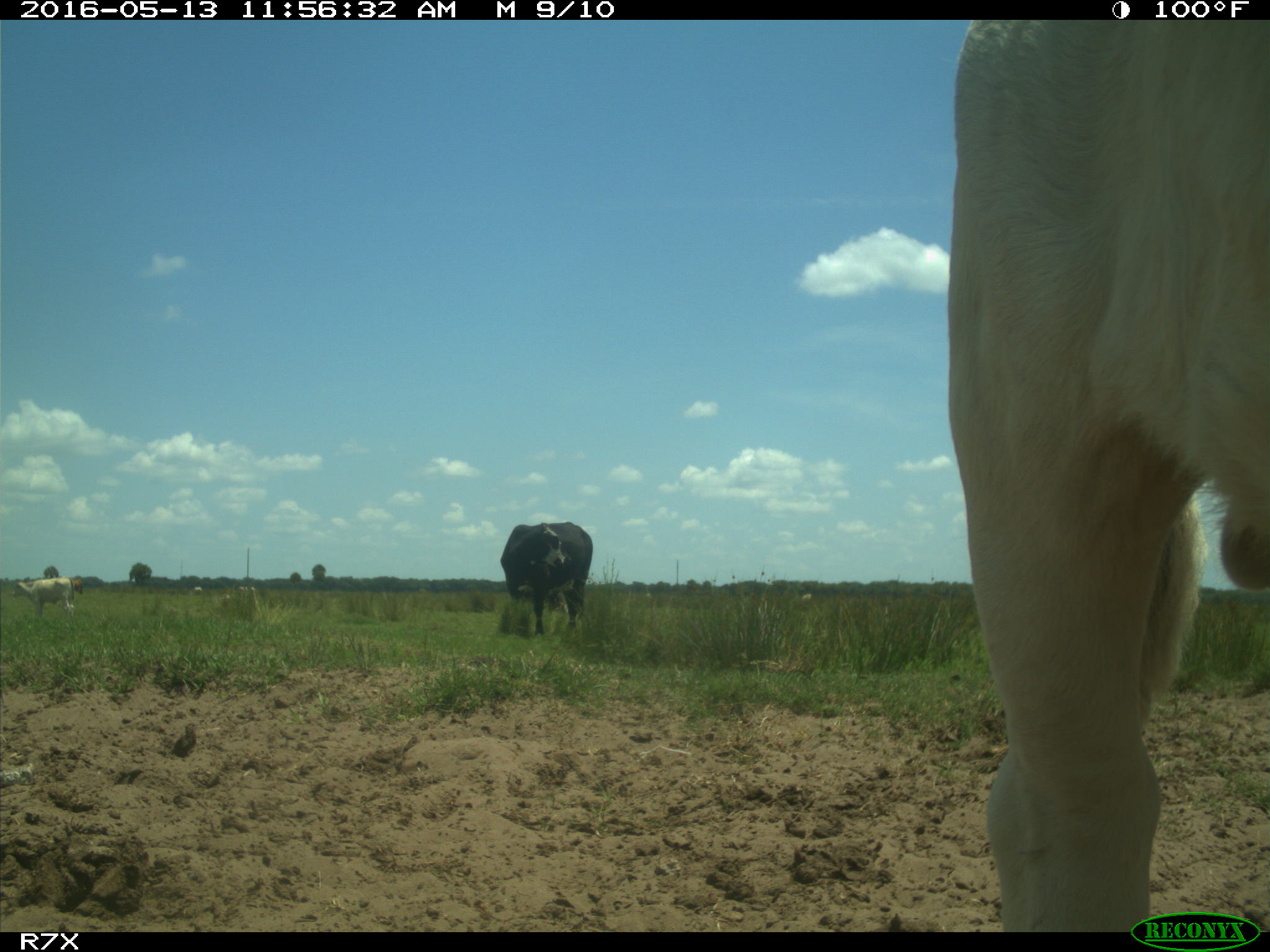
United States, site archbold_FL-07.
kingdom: Animalia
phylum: Chordata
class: Mammalia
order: Artiodactyla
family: Bovidae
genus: Bos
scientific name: Bos taurus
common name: domestic cow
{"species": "Bos taurus (domestic cow)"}